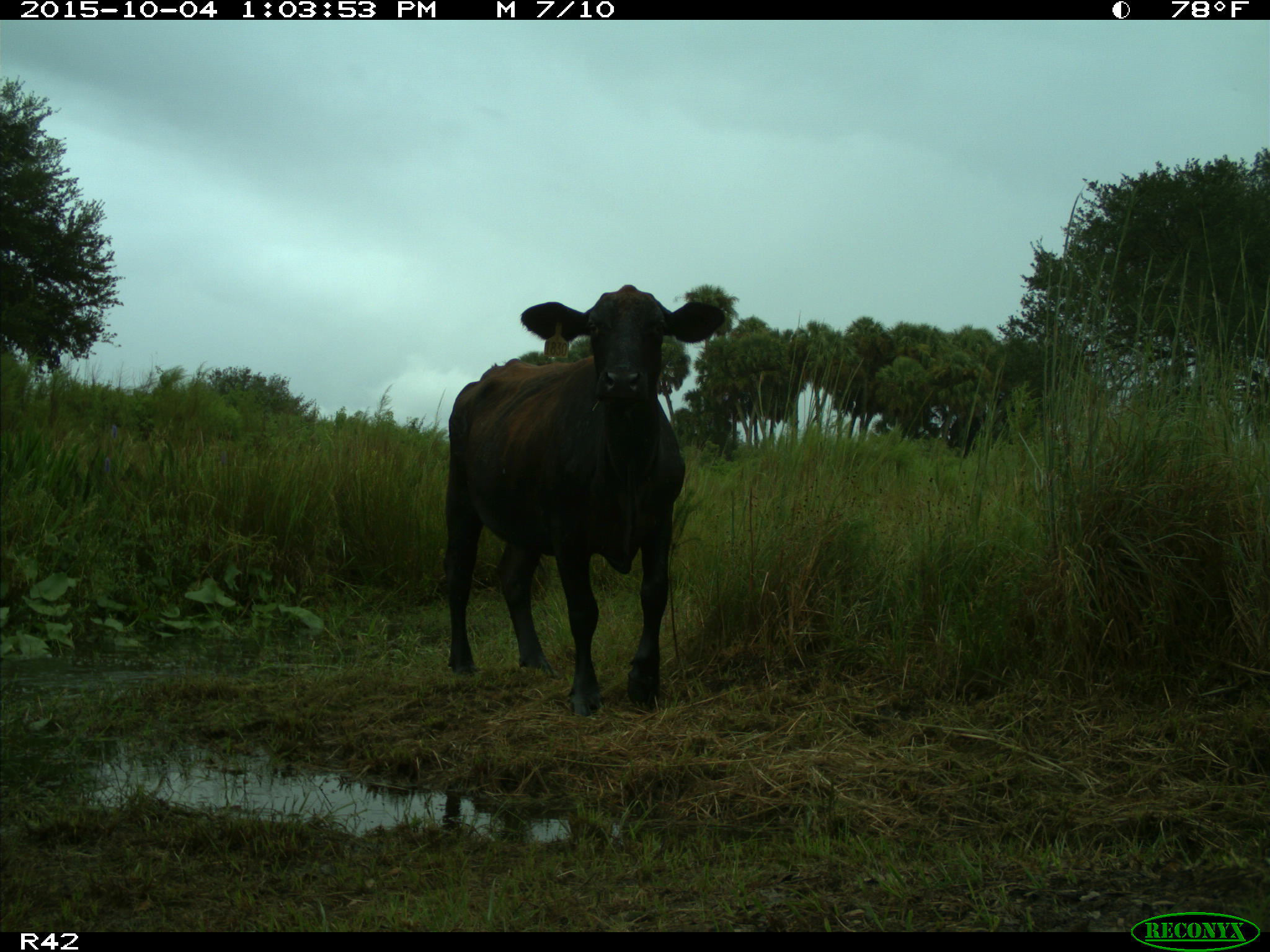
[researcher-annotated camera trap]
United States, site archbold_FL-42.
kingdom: Animalia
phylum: Chordata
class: Mammalia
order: Artiodactyla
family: Bovidae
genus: Bos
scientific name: Bos taurus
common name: domestic cow